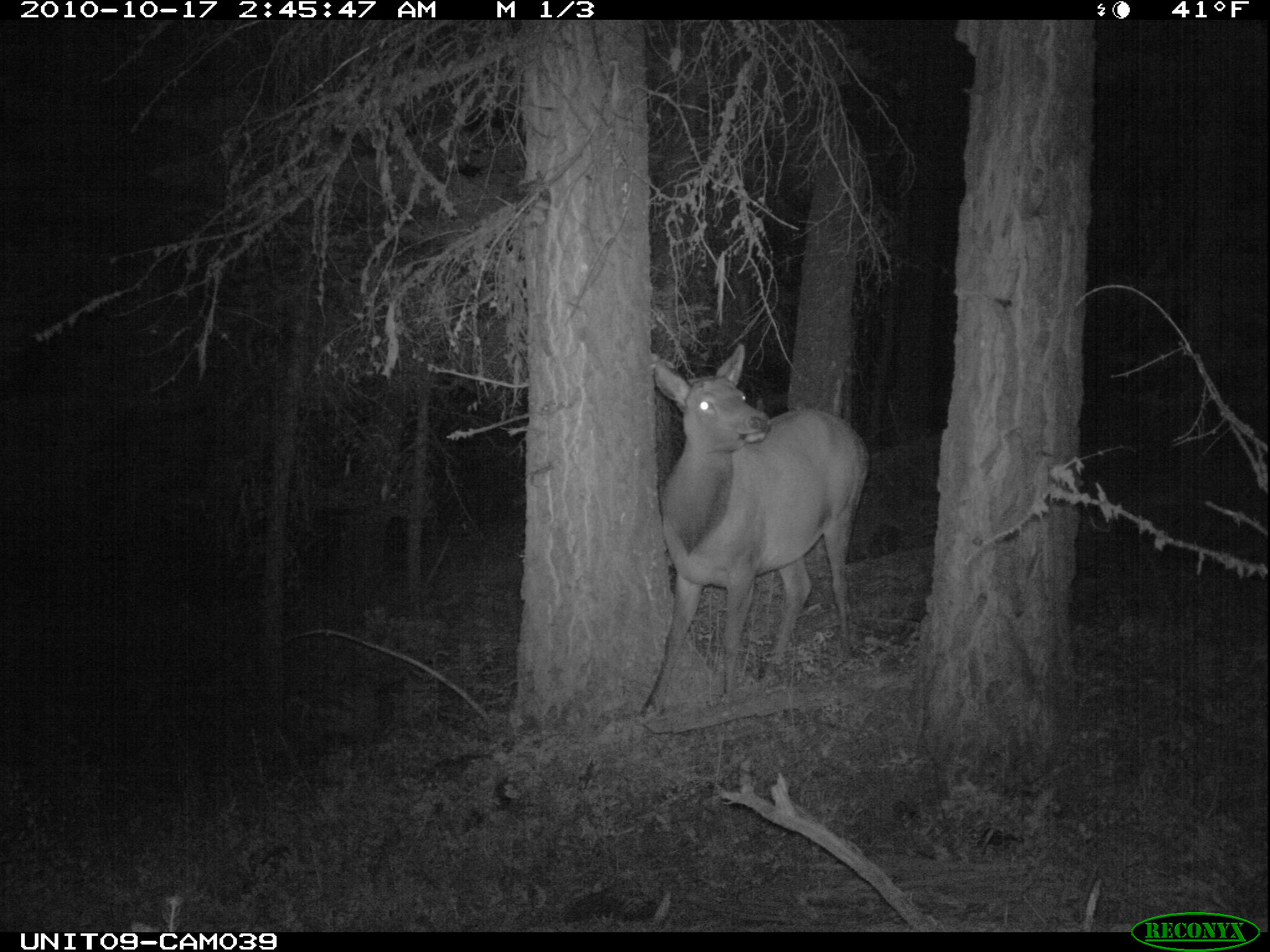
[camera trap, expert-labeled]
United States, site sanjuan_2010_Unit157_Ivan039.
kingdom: Animalia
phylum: Chordata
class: Mammalia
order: Artiodactyla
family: Cervidae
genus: Cervus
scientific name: Cervus elaphus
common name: red deer